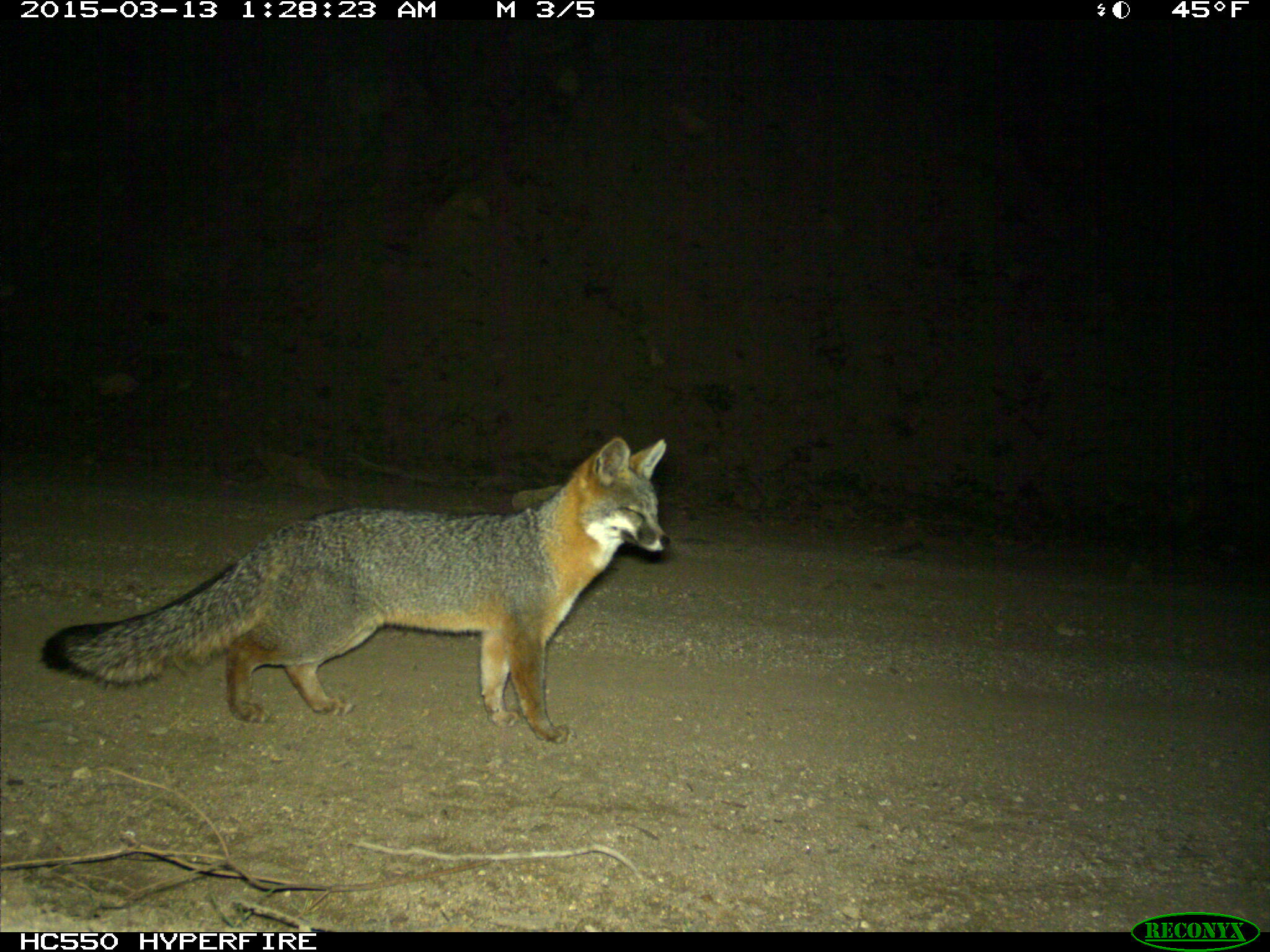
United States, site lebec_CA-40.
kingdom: Animalia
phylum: Chordata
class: Mammalia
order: Carnivora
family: Canidae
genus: Urocyon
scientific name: Urocyon cinereoargenteus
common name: gray fox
Urocyon cinereoargenteus (gray fox).